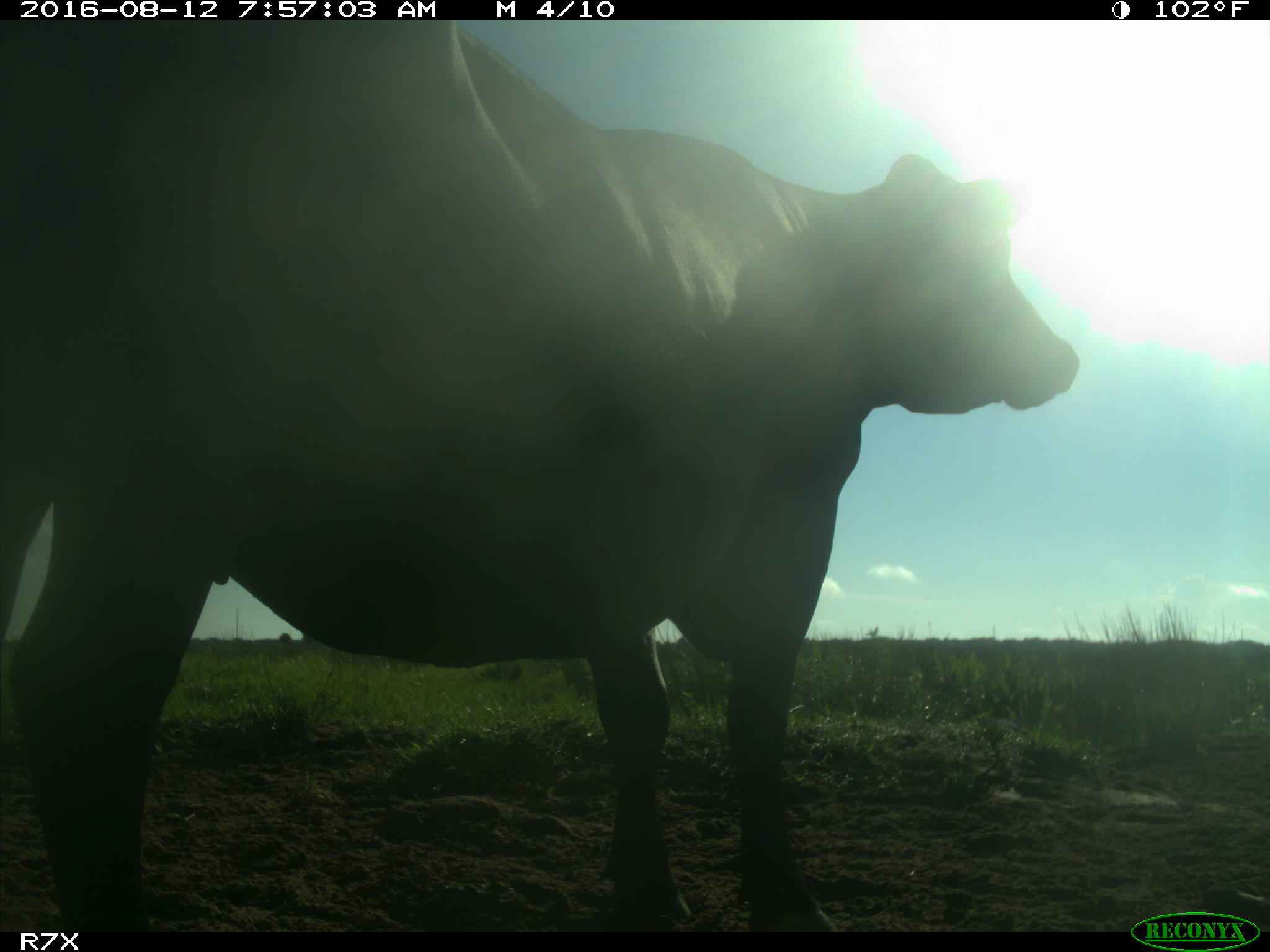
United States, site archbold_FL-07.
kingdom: Animalia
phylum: Chordata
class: Mammalia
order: Artiodactyla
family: Bovidae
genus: Bos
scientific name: Bos taurus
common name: domestic cow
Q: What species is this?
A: Bos taurus (domestic cow).